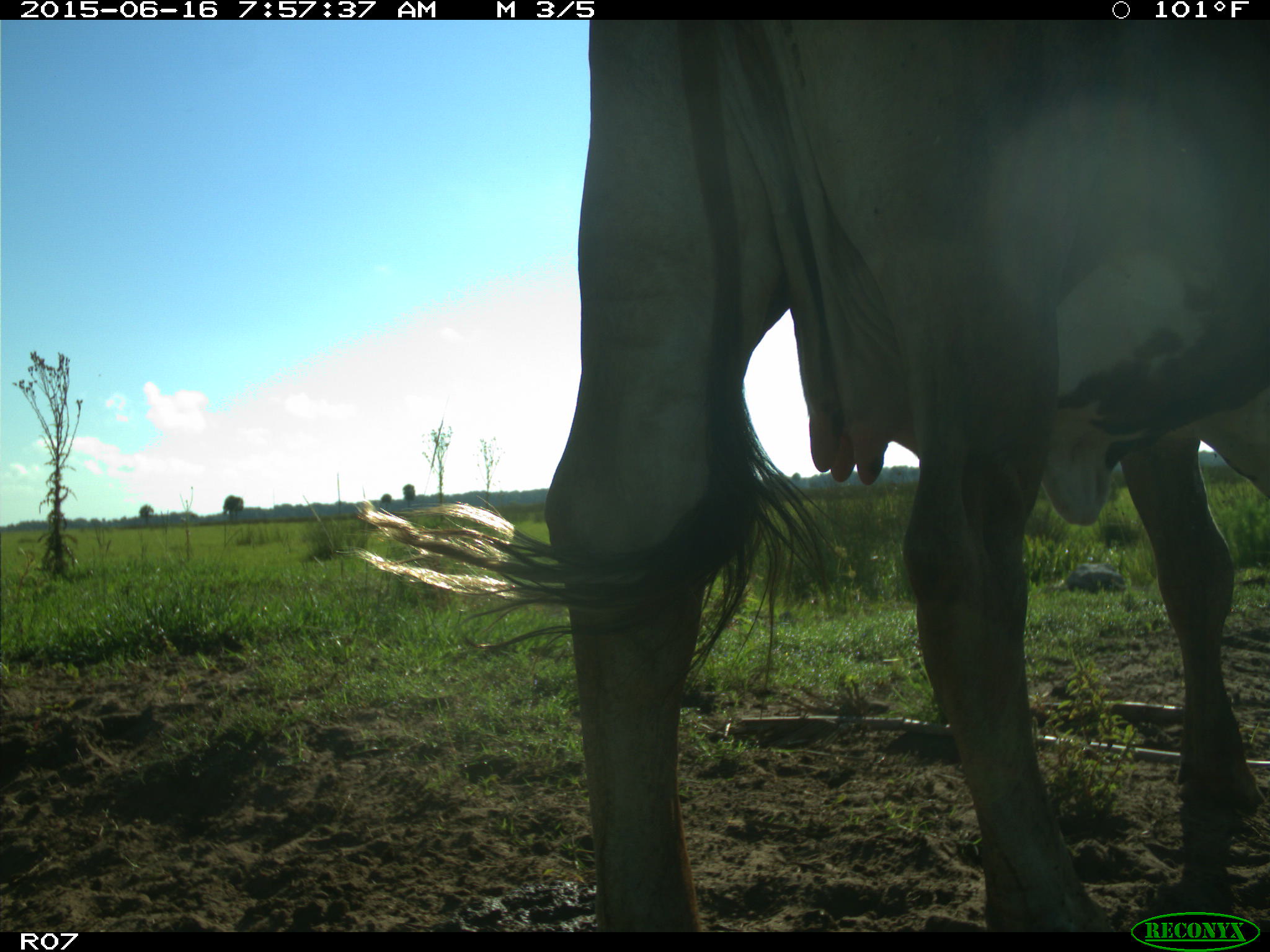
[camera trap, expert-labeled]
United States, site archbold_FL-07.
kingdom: Animalia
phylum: Chordata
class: Mammalia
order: Artiodactyla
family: Bovidae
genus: Bos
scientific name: Bos taurus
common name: domestic cow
Bos taurus (domestic cow).